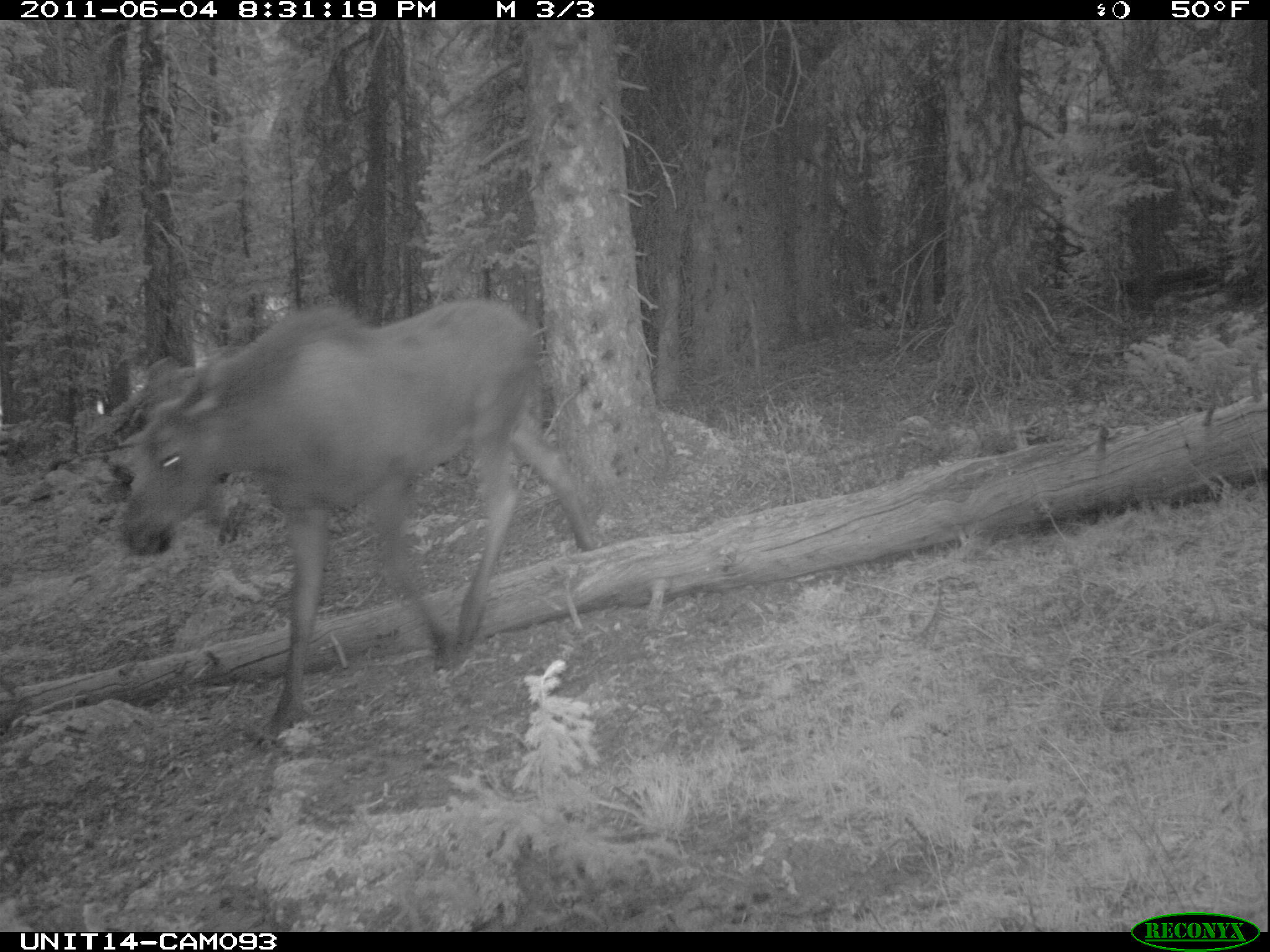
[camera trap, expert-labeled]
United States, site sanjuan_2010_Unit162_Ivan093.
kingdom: Animalia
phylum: Chordata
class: Mammalia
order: Artiodactyla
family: Cervidae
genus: Alces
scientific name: Alces alces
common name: moose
Alces alces (moose).